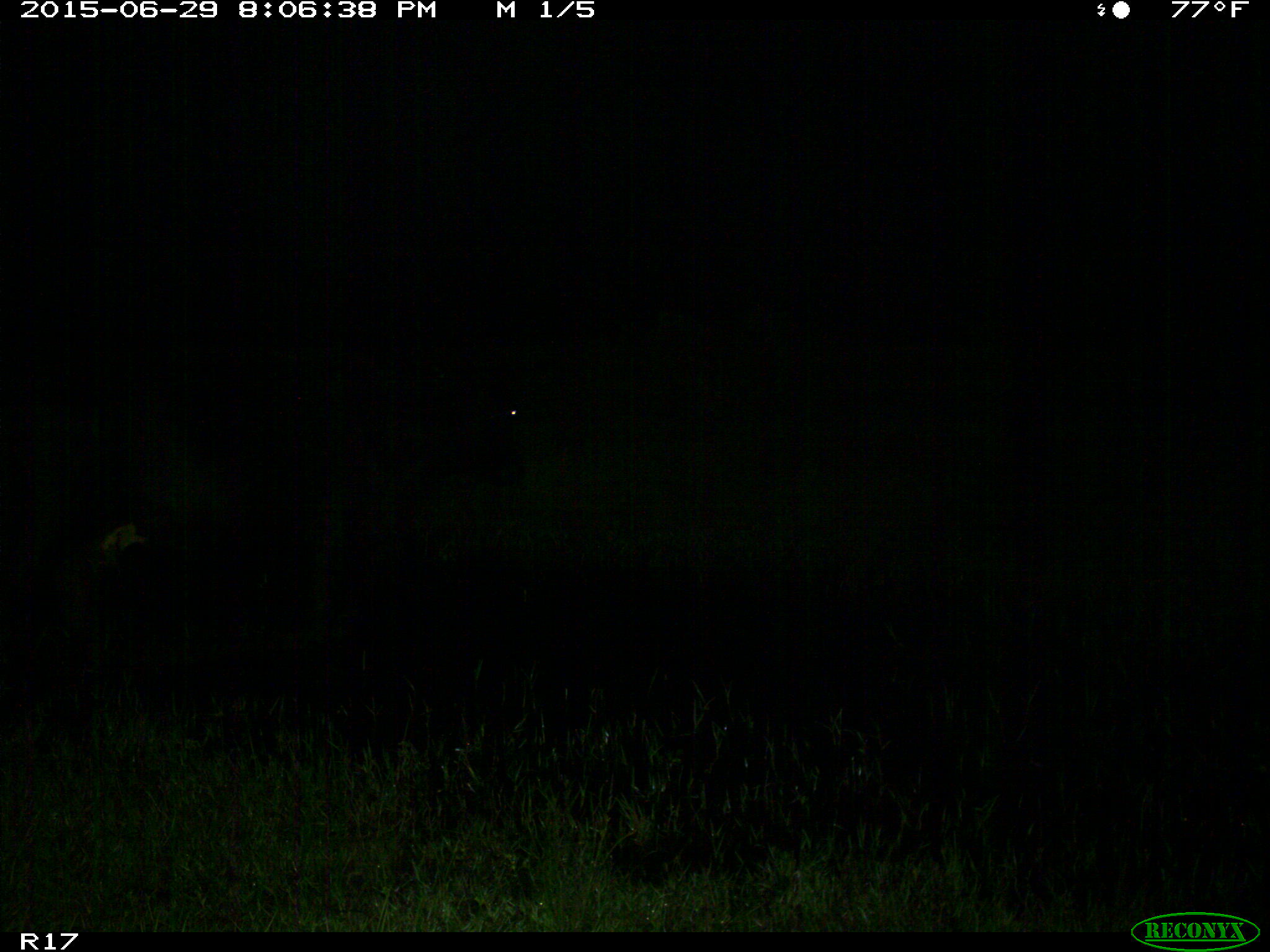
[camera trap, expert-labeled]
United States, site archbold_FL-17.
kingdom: Animalia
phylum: Chordata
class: Mammalia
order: Artiodactyla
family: Bovidae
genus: Bos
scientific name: Bos taurus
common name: domestic cow